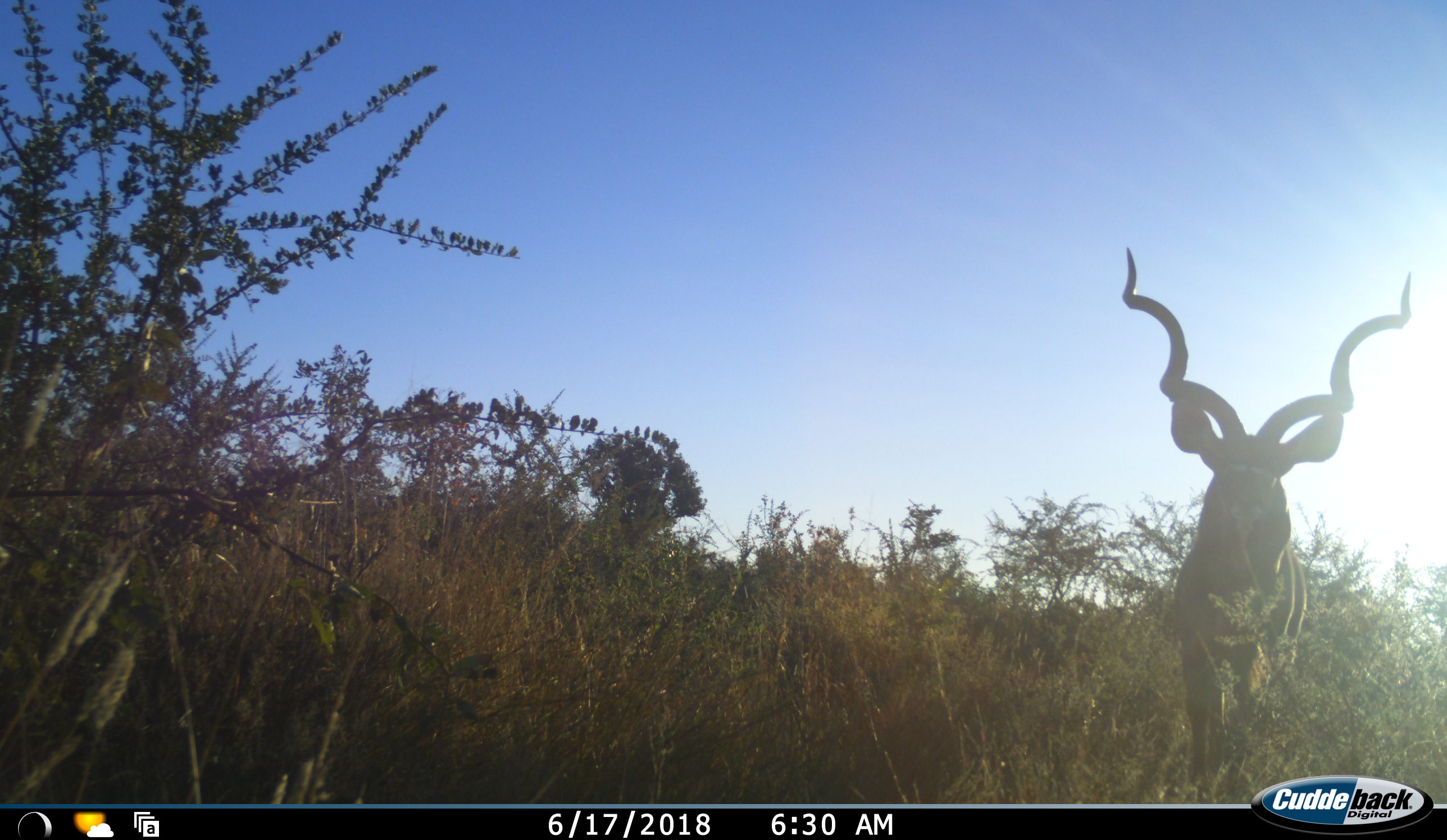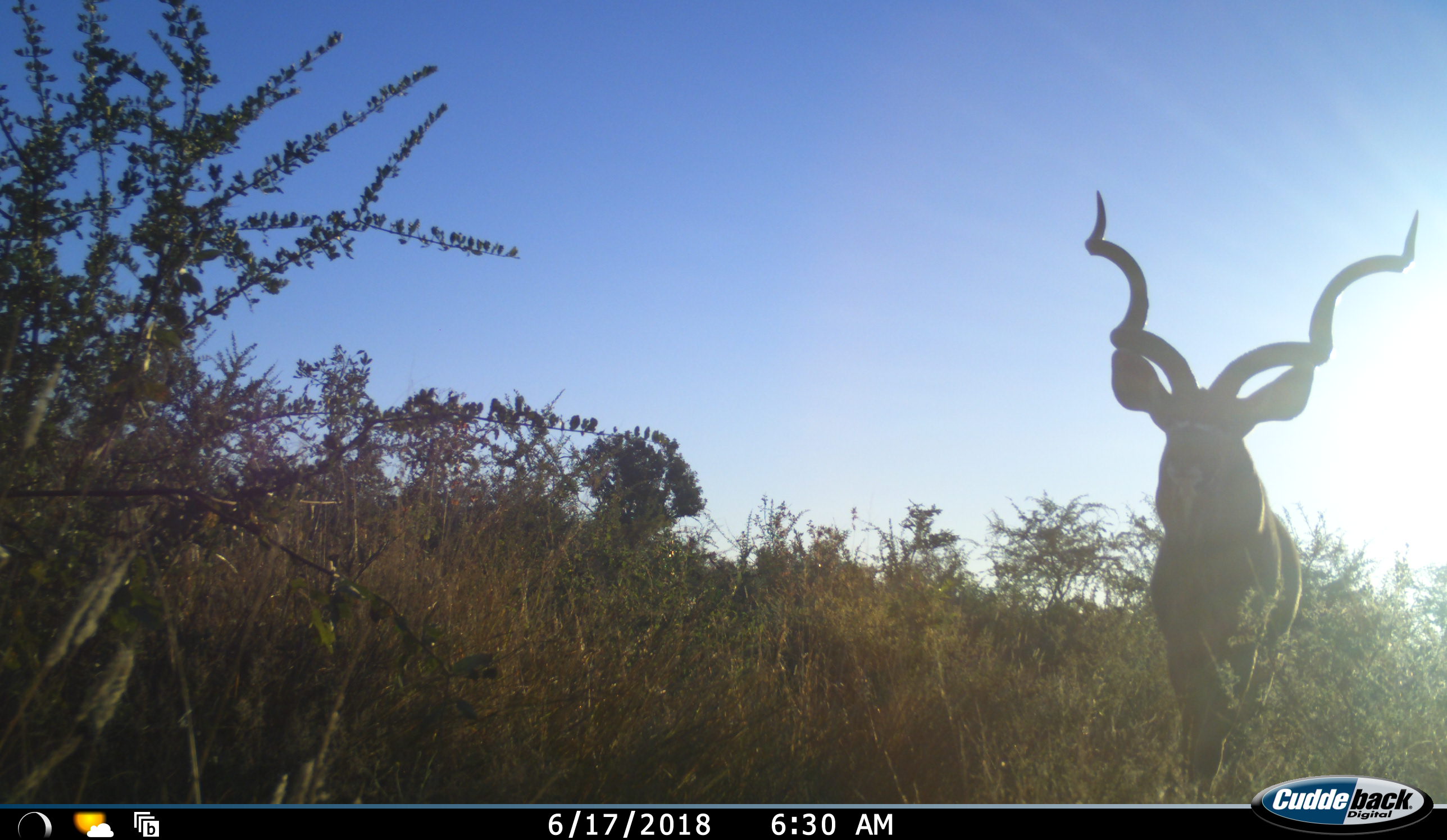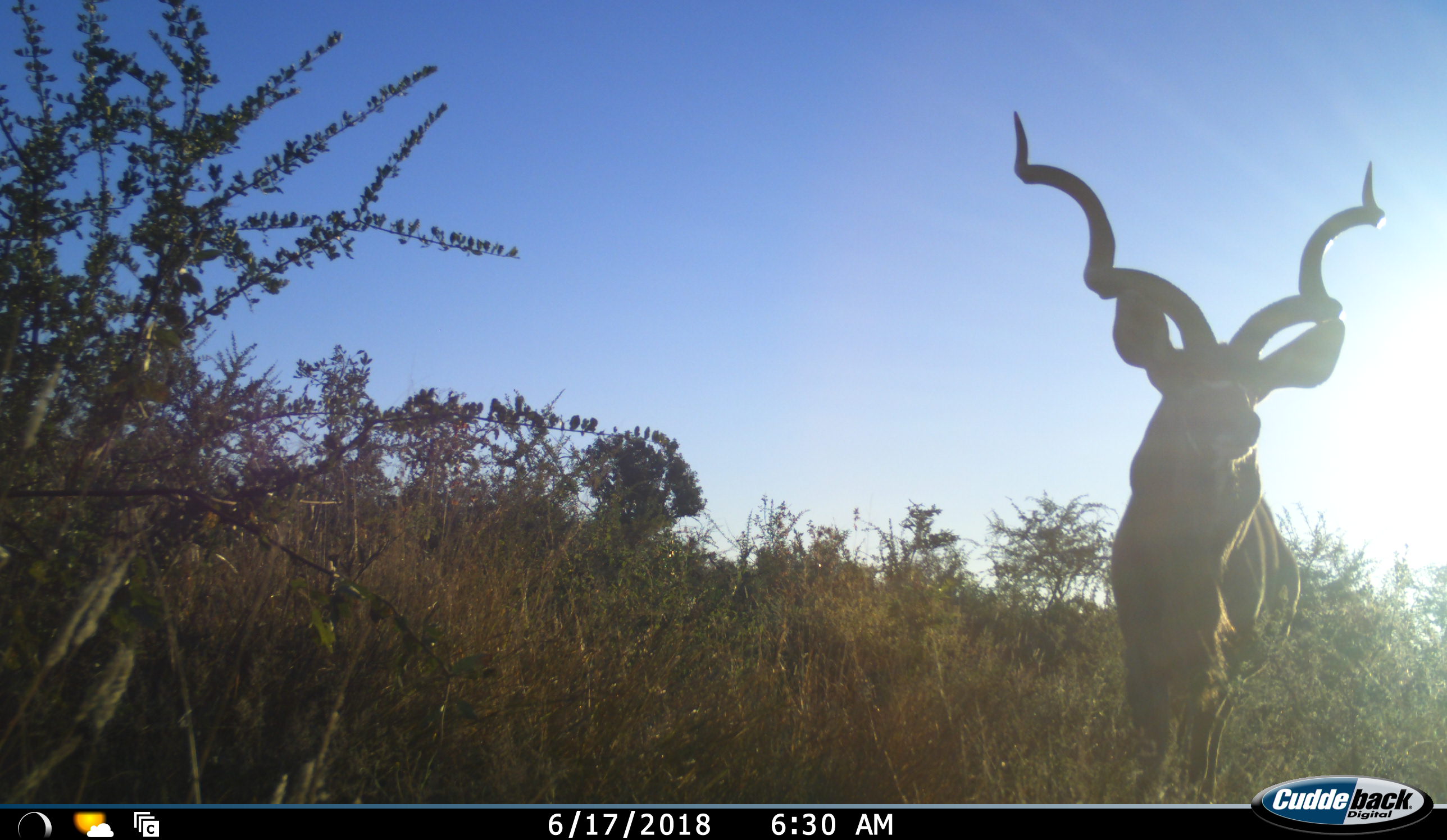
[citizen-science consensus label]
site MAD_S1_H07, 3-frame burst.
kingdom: Animalia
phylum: Chordata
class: Mammalia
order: Artiodactyla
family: Bovidae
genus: Tragelaphus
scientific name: Tragelaphus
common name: kudu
Kudu (Tragelaphus), count 1. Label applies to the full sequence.